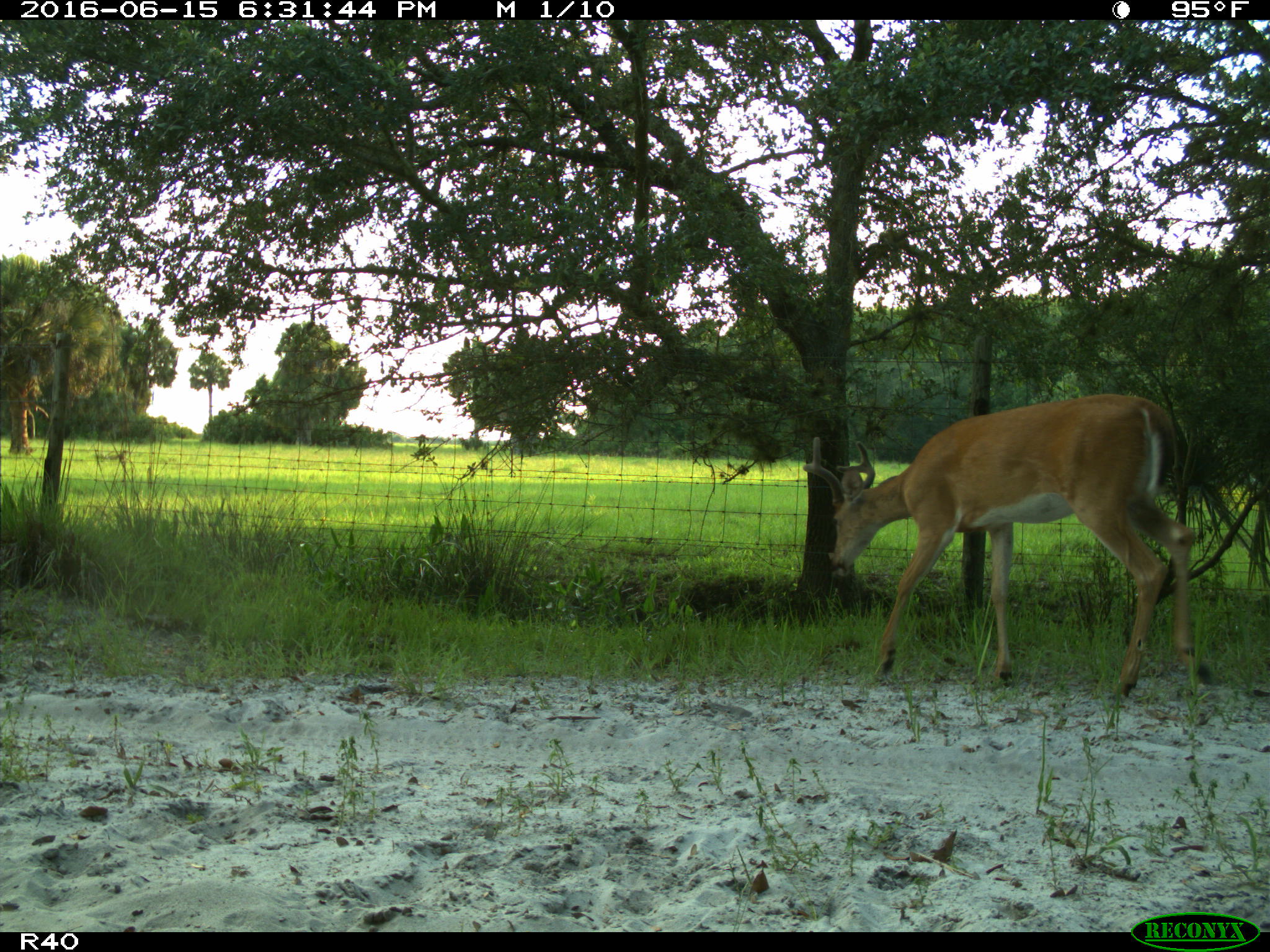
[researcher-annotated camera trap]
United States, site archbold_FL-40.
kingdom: Animalia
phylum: Chordata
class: Mammalia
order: Artiodactyla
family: Cervidae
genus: Odocoileus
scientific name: Odocoileus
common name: deer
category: unidentified deer